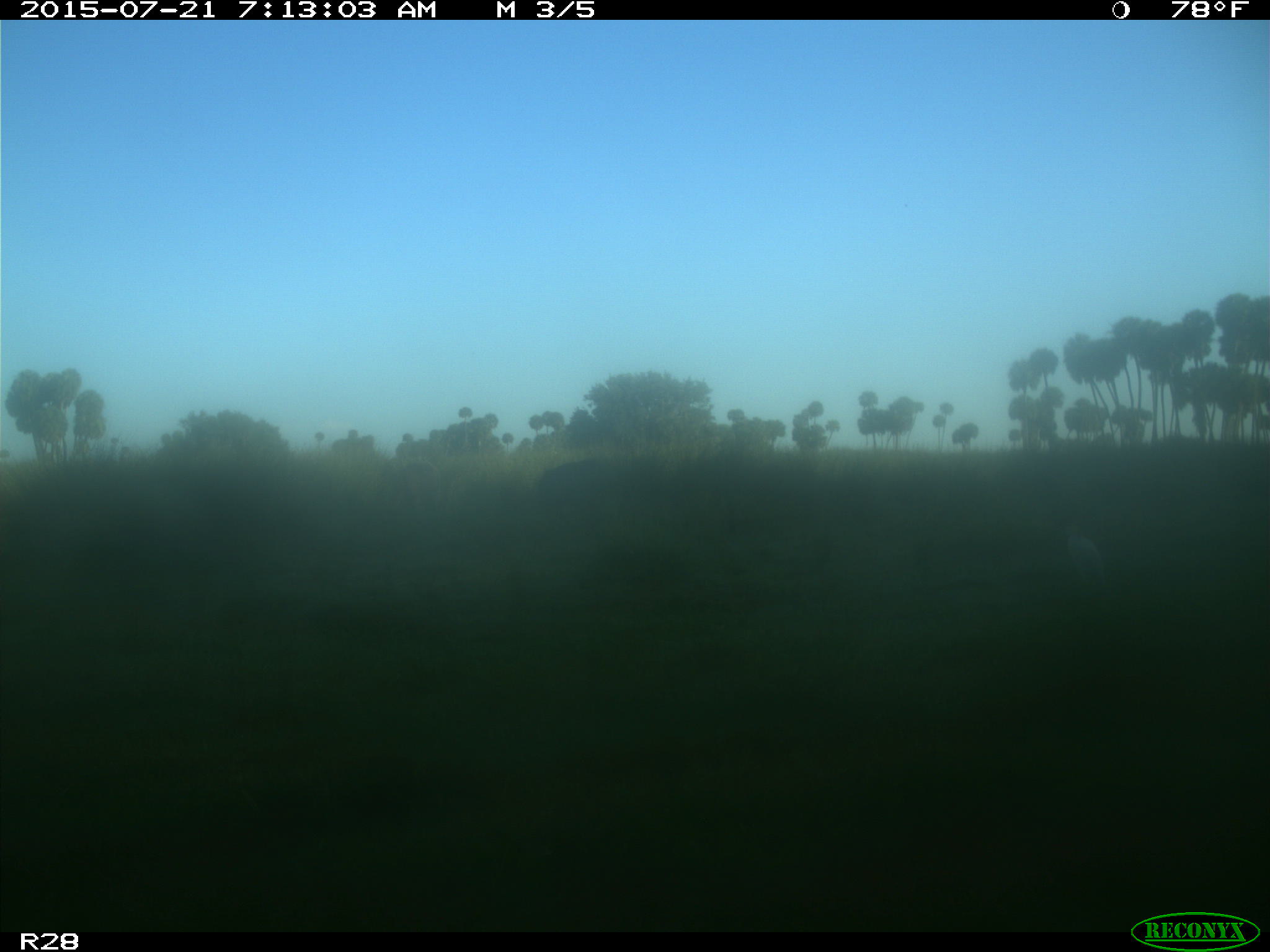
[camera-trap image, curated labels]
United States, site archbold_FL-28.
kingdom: Animalia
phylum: Chordata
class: Mammalia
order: Artiodactyla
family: Bovidae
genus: Bos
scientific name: Bos taurus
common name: domestic cow